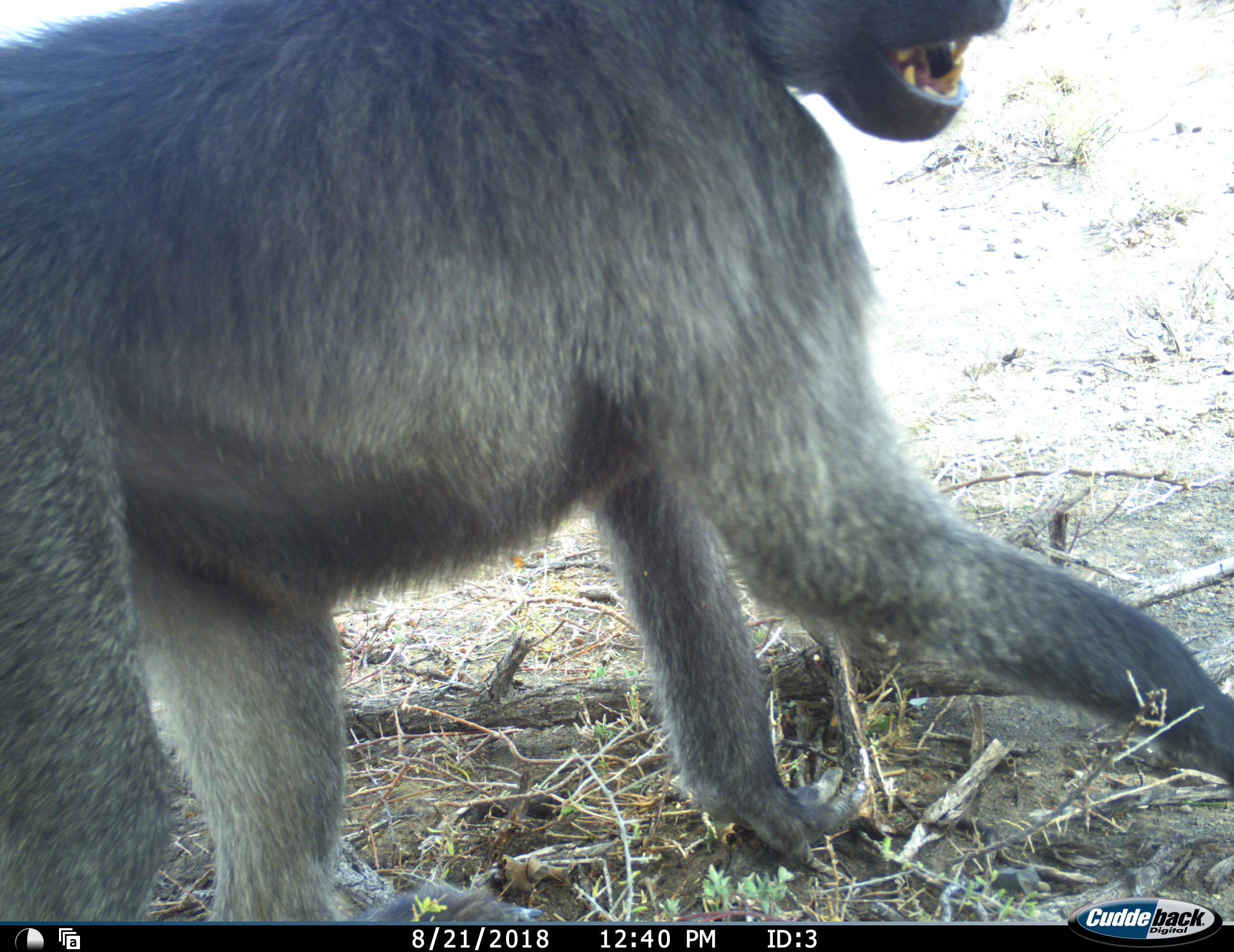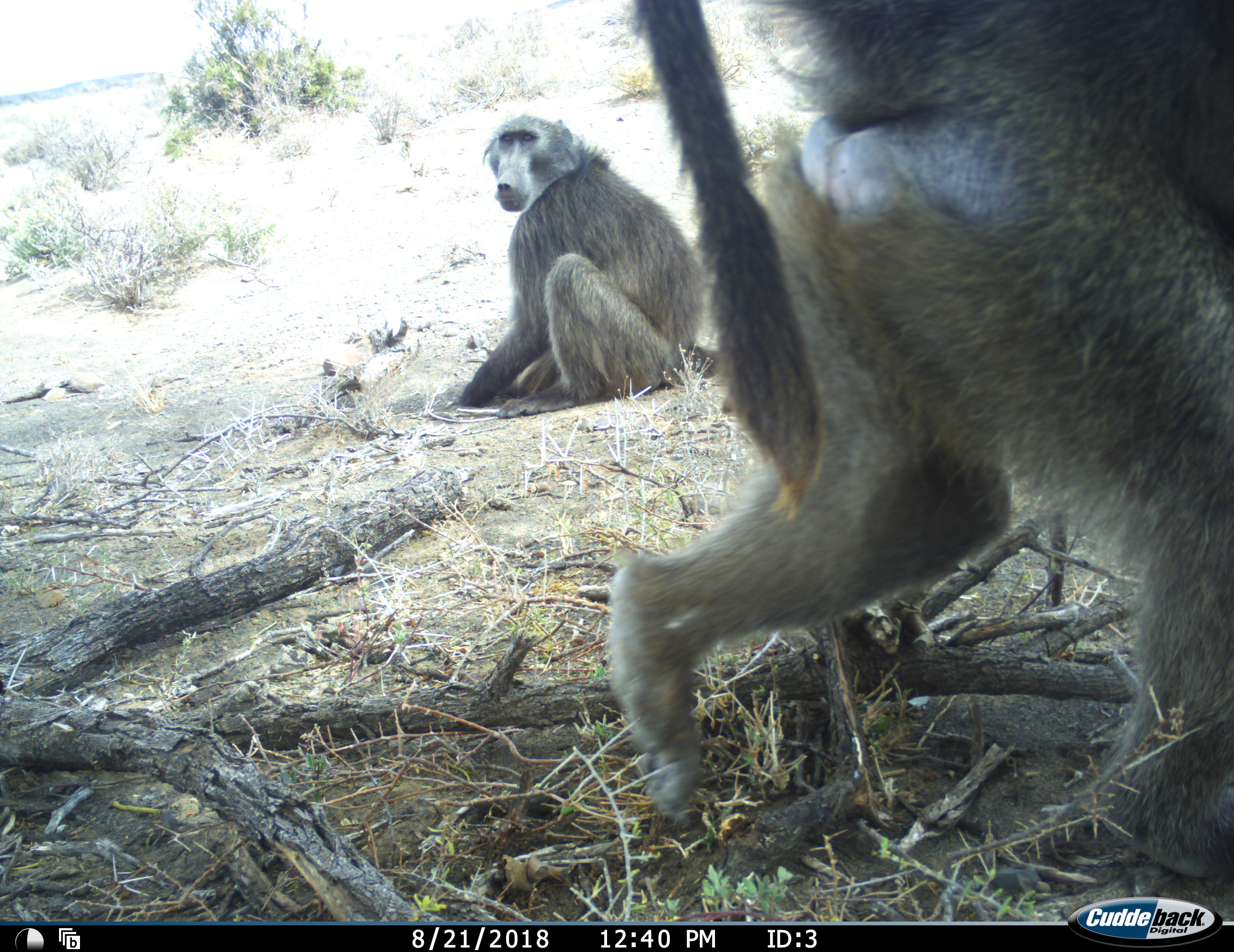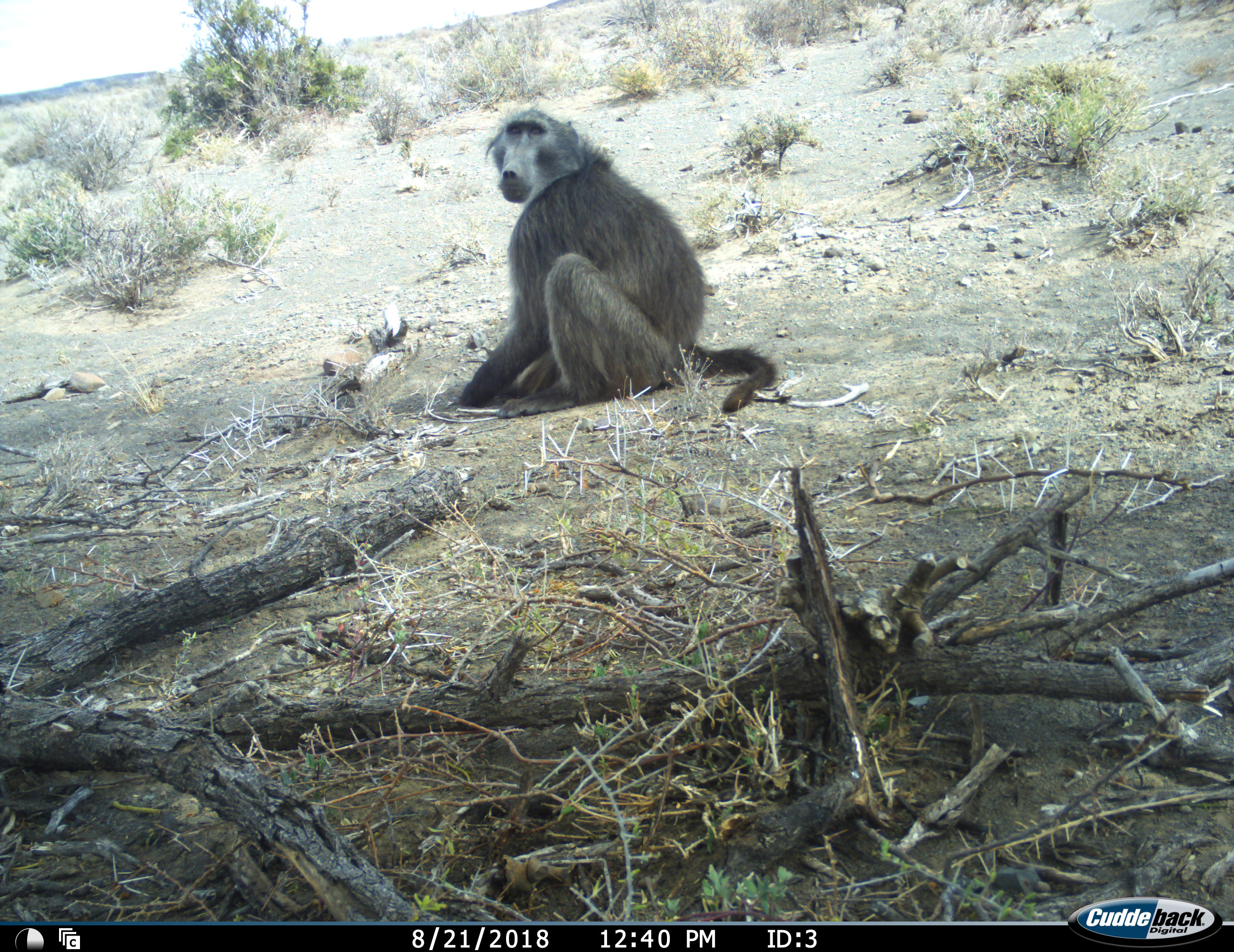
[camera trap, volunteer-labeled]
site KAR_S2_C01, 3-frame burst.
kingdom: Animalia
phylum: Chordata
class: Mammalia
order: Primates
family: Cercopithecidae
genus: Papio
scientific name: Papio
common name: baboon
Baboon (Papio), count 2. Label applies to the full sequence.